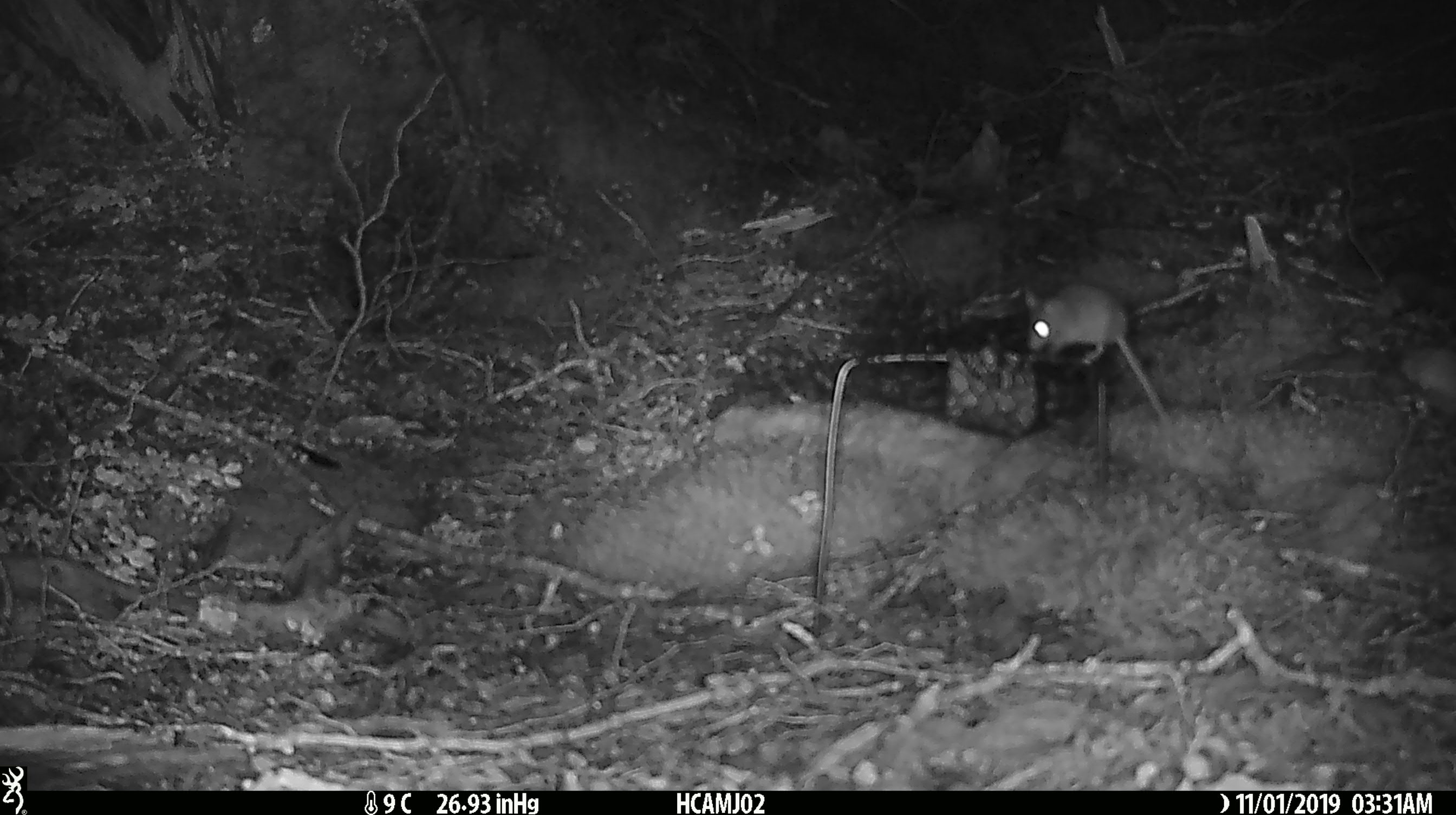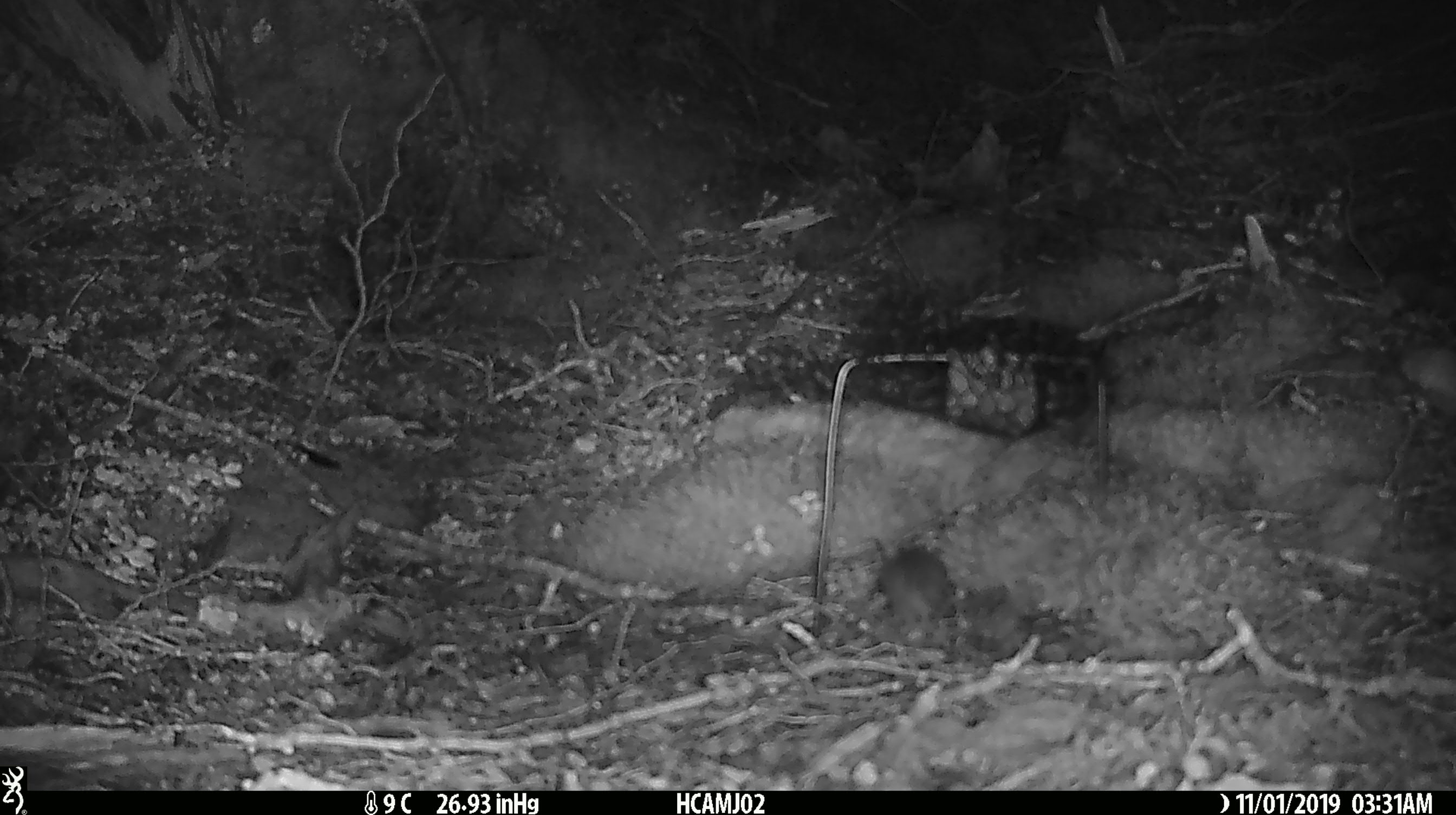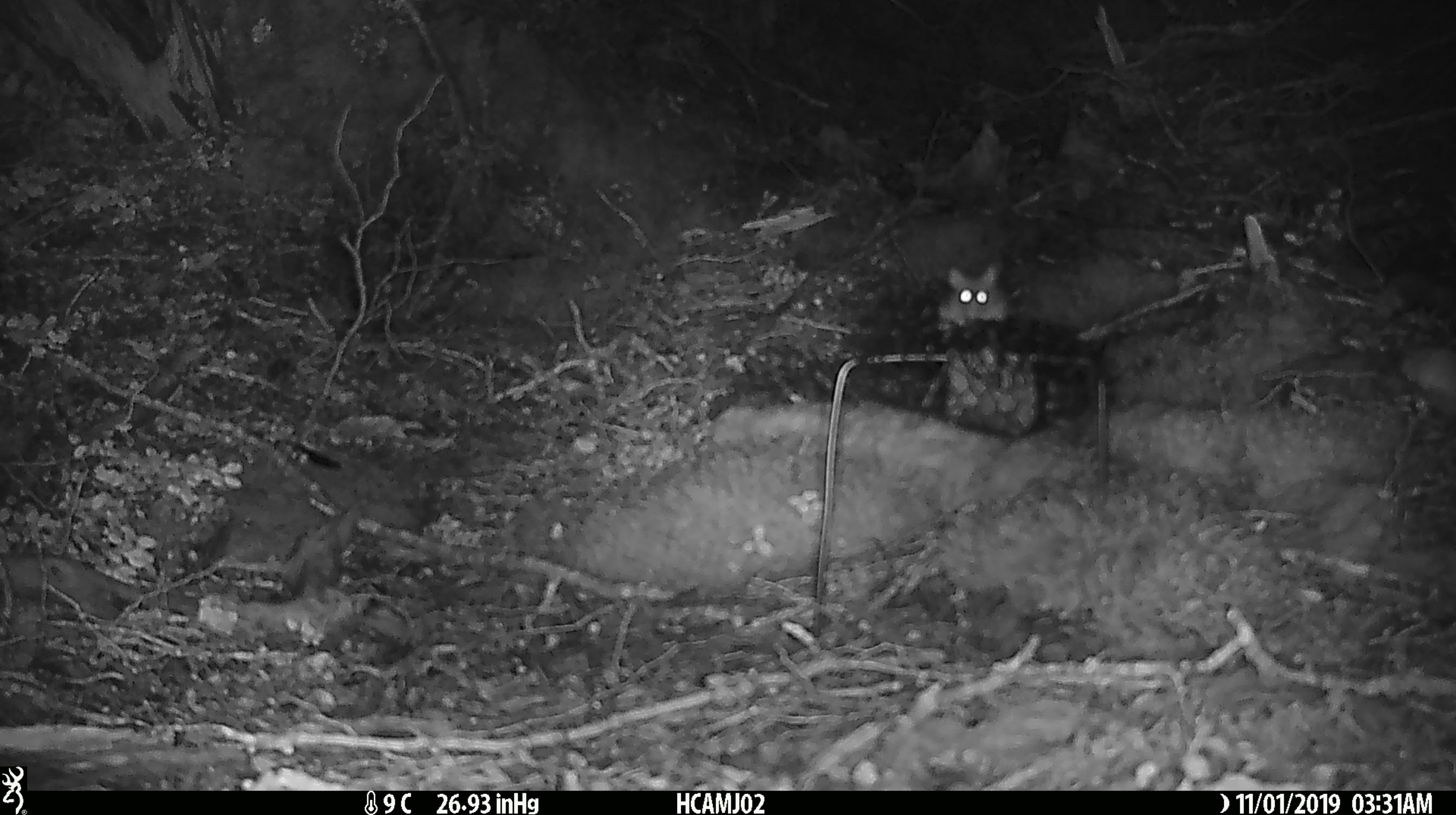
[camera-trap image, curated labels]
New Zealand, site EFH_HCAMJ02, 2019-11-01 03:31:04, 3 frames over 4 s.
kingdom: Animalia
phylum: Chordata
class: Mammalia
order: Rodentia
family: Muridae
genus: Mus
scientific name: Mus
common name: mouse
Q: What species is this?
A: Mouse (Mus).